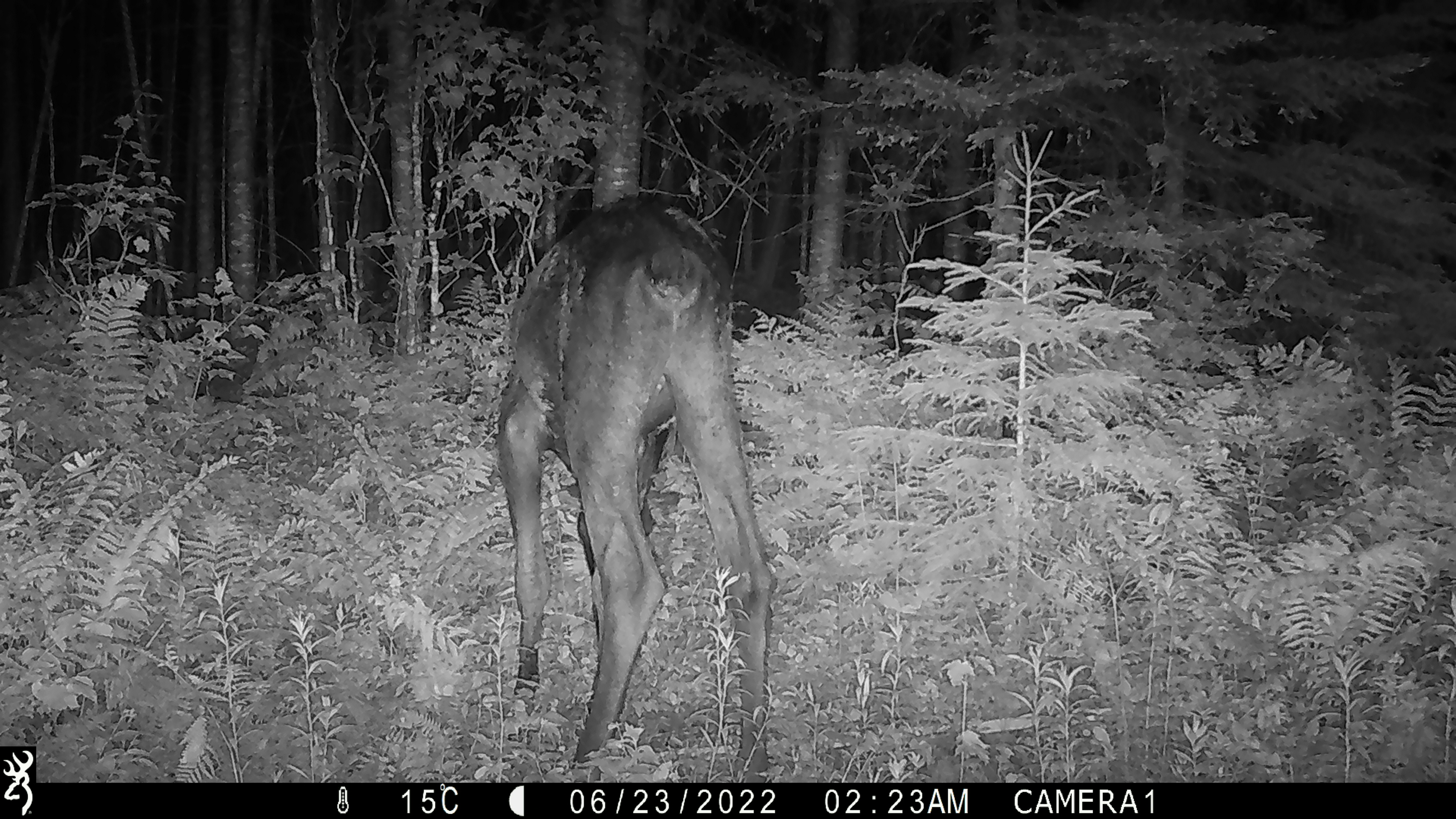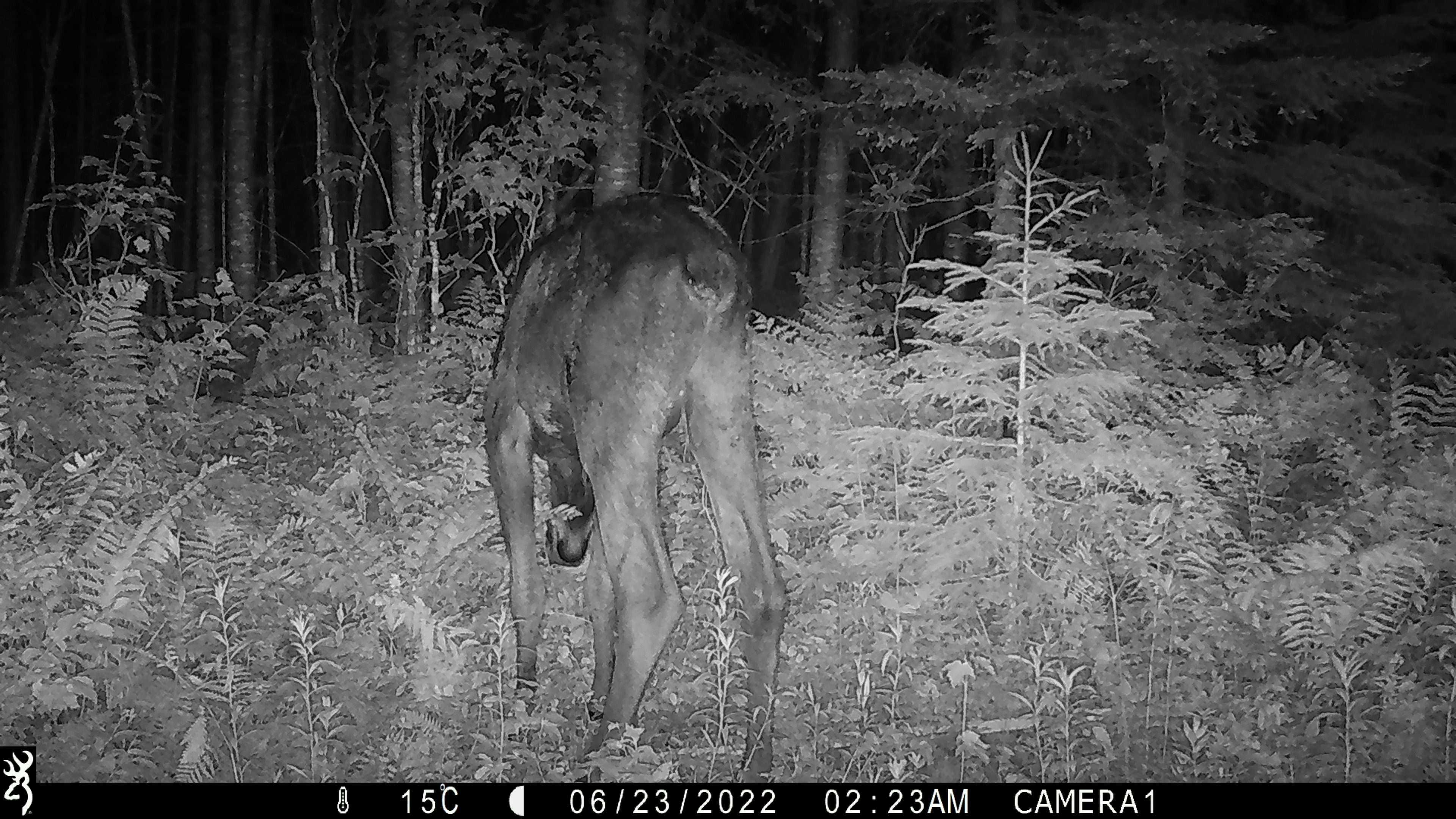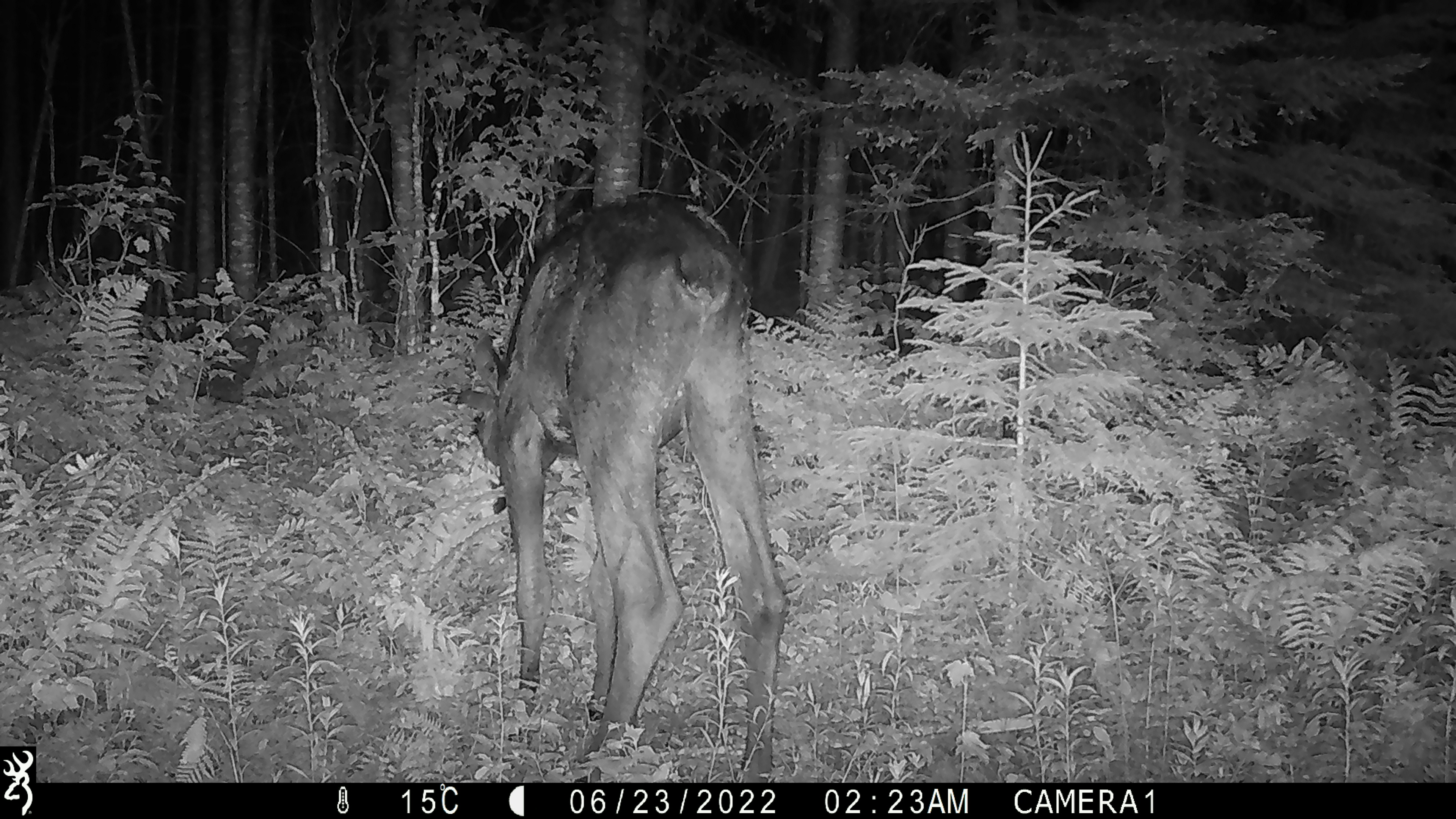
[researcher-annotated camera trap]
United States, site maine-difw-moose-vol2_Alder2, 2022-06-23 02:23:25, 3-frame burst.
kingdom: Animalia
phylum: Chordata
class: Mammalia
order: Artiodactyla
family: Cervidae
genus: Alces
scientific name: Alces alces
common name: moose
Moose (Alces alces).